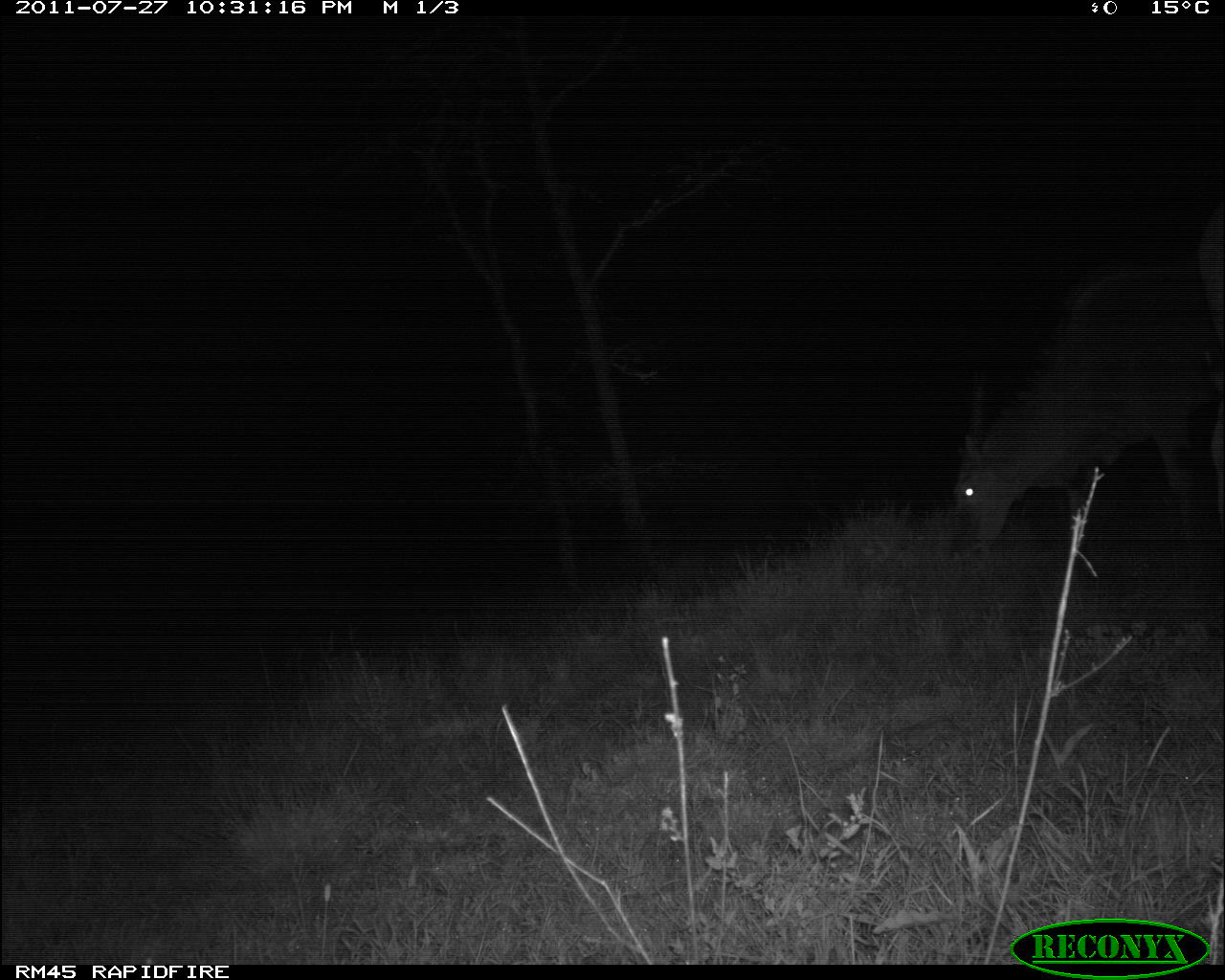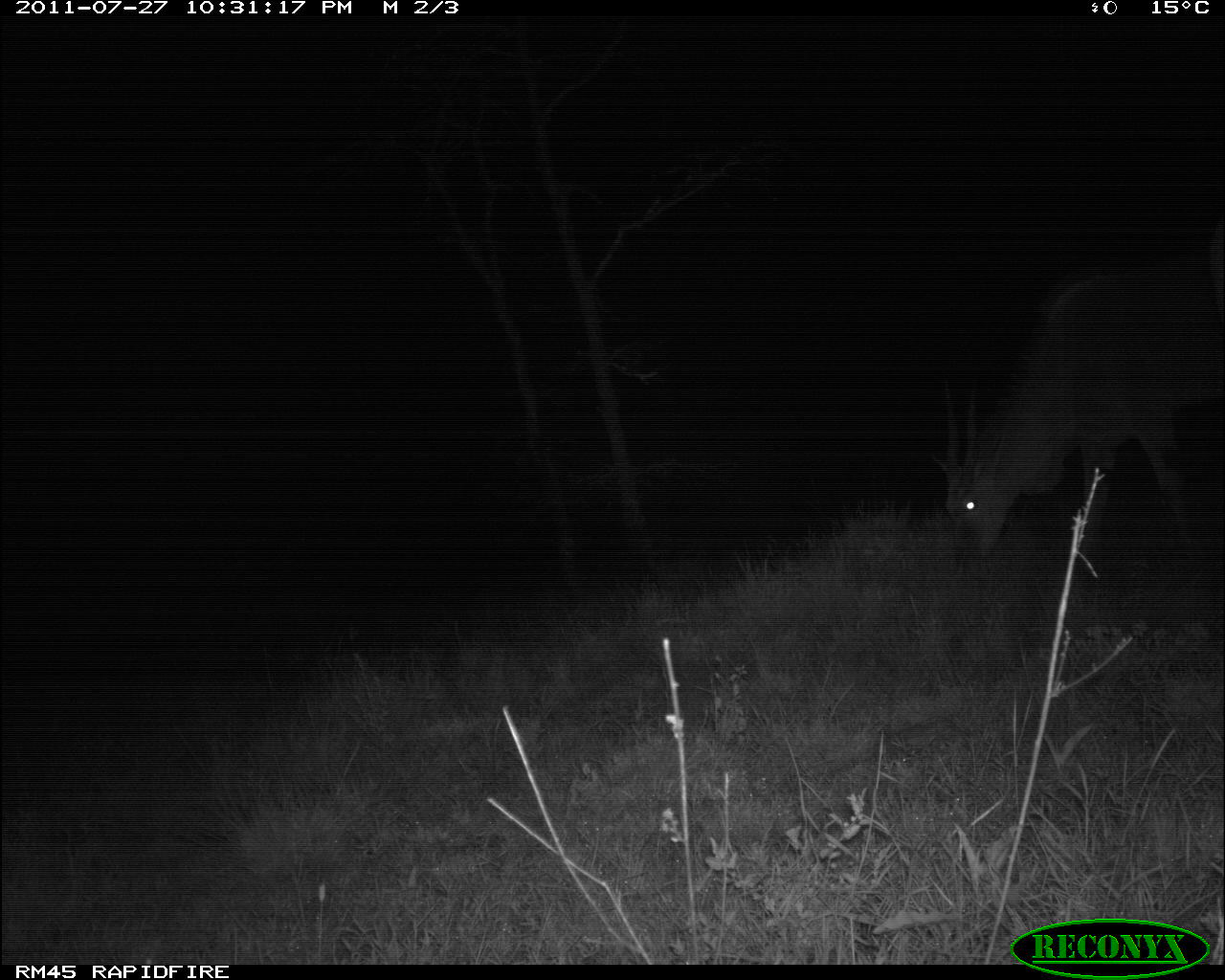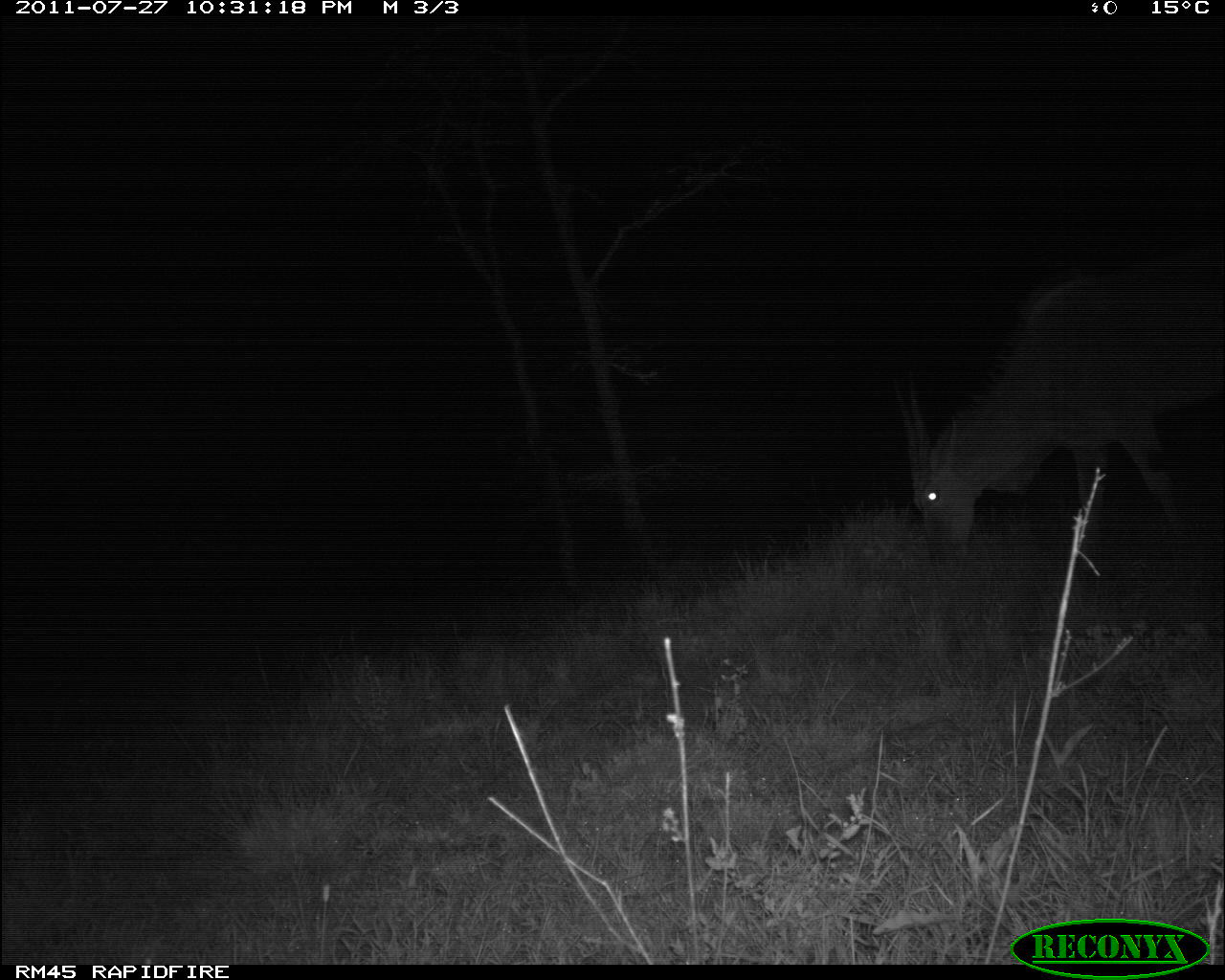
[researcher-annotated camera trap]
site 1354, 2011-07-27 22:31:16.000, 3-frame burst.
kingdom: Animalia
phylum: Chordata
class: Mammalia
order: Artiodactyla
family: Bovidae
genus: Tragelaphus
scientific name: Tragelaphus oryx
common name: eland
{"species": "Tragelaphus oryx (eland)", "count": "2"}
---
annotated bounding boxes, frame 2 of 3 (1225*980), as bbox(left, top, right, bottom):
tragelaphus oryx: bbox(929, 260, 1225, 563); bbox(1204, 204, 1225, 323)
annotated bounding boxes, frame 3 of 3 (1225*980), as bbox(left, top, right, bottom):
tragelaphus oryx: bbox(894, 244, 1225, 556)